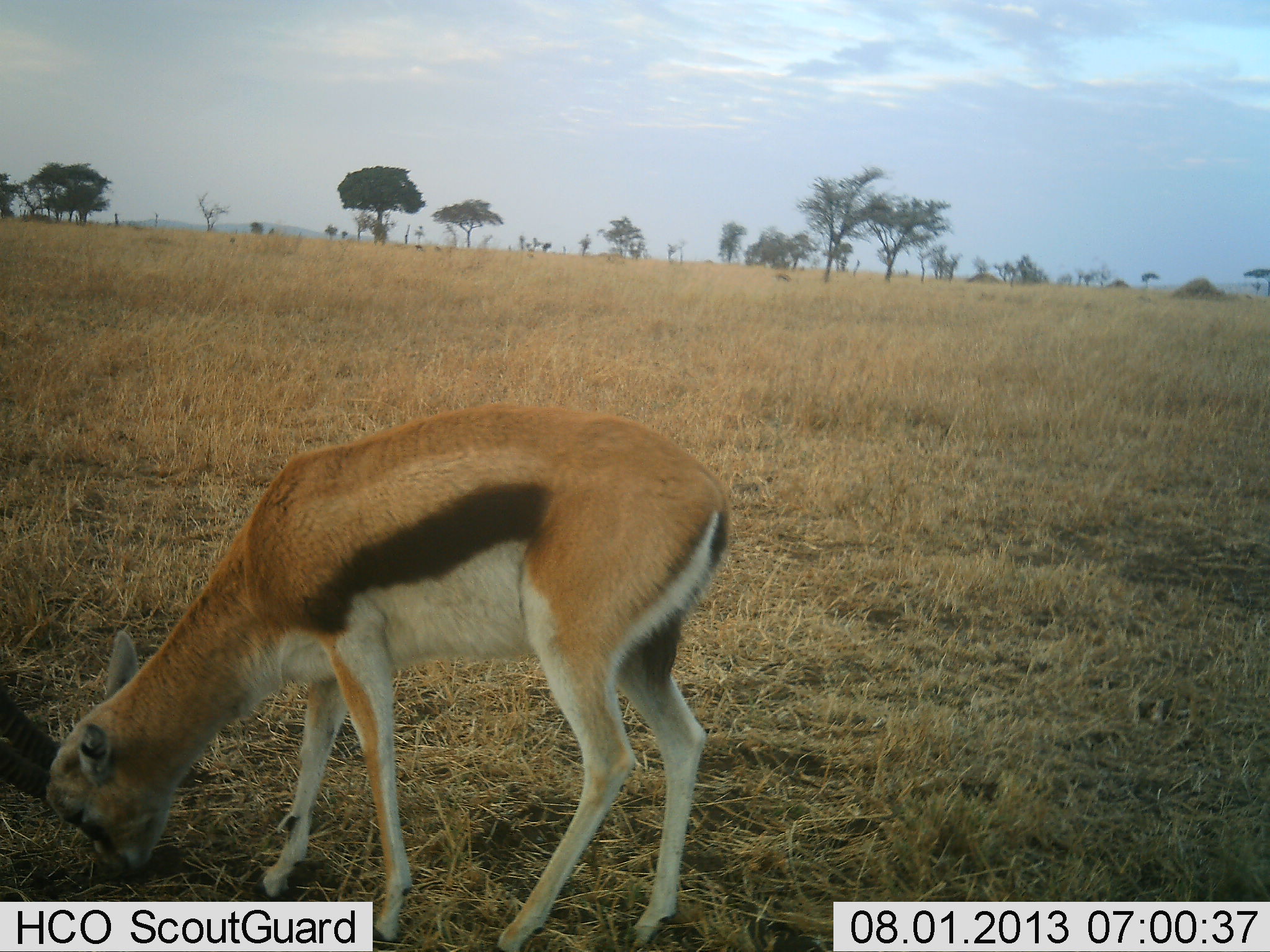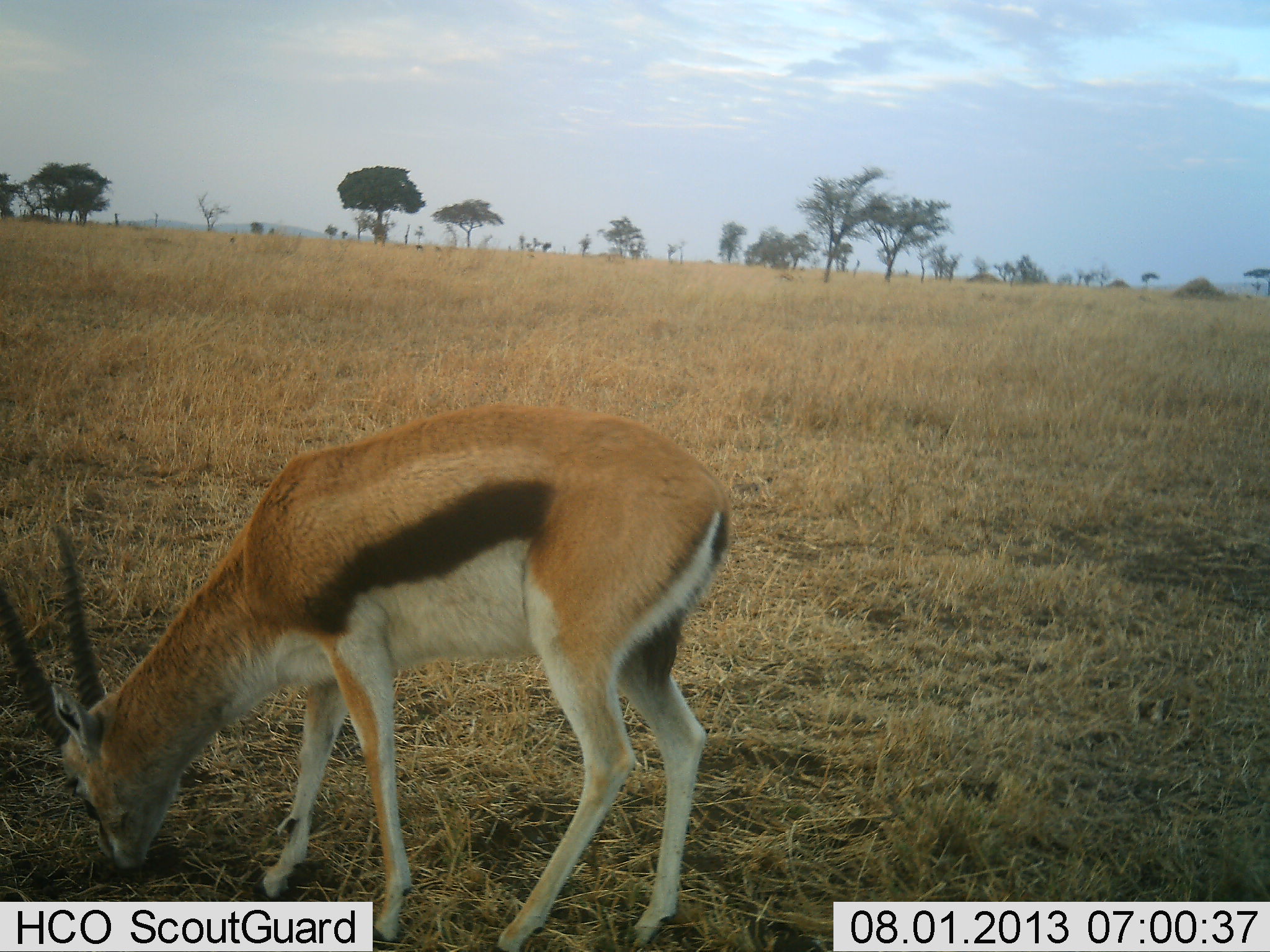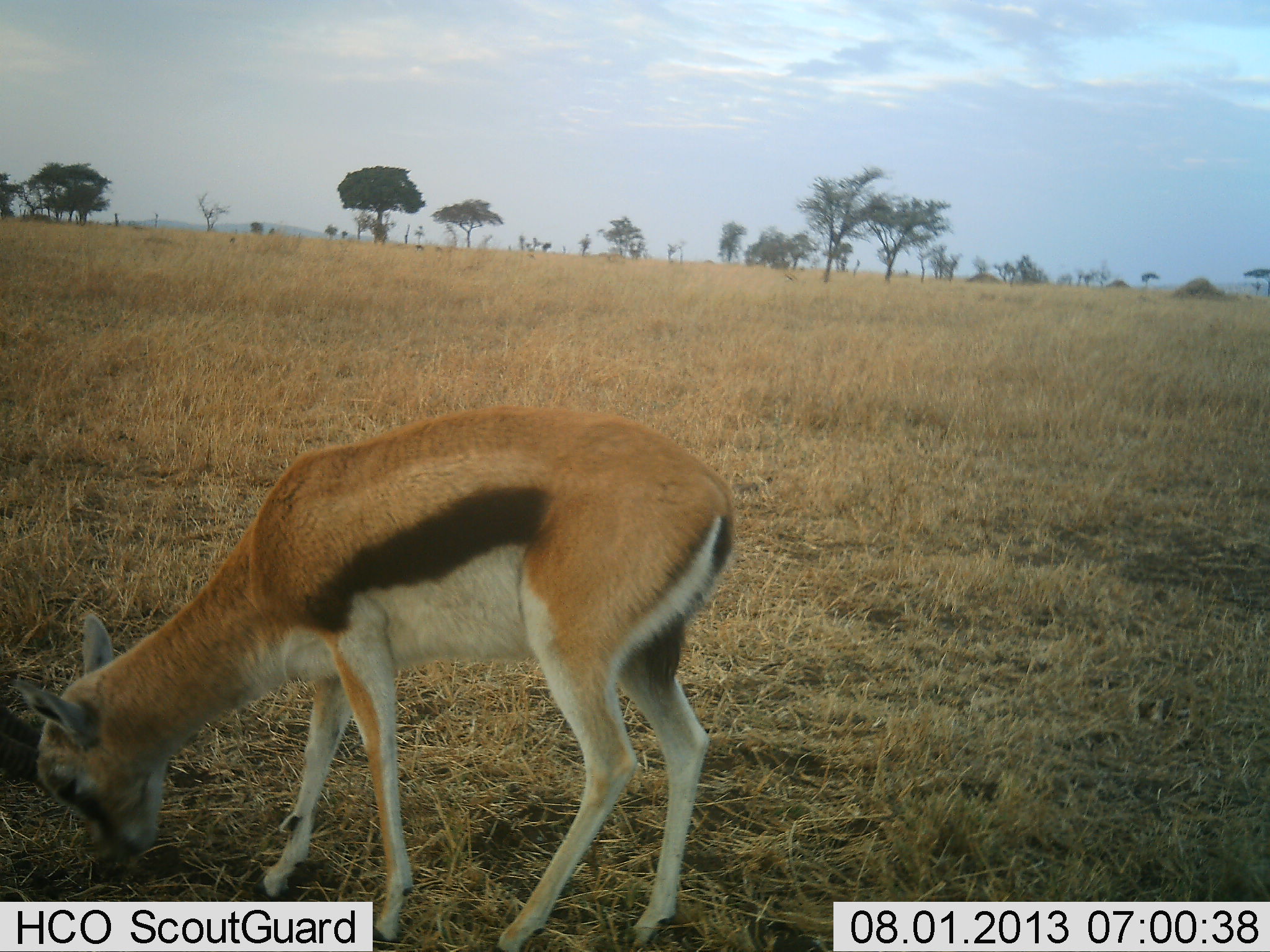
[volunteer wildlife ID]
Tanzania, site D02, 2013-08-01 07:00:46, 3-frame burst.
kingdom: Animalia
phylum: Chordata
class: Mammalia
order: Artiodactyla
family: Bovidae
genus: Eudorcas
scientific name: Eudorcas thomsonii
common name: thomson's gazelle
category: gazellethomsons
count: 1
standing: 10%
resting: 0%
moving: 10%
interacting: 0%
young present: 0%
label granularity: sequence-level